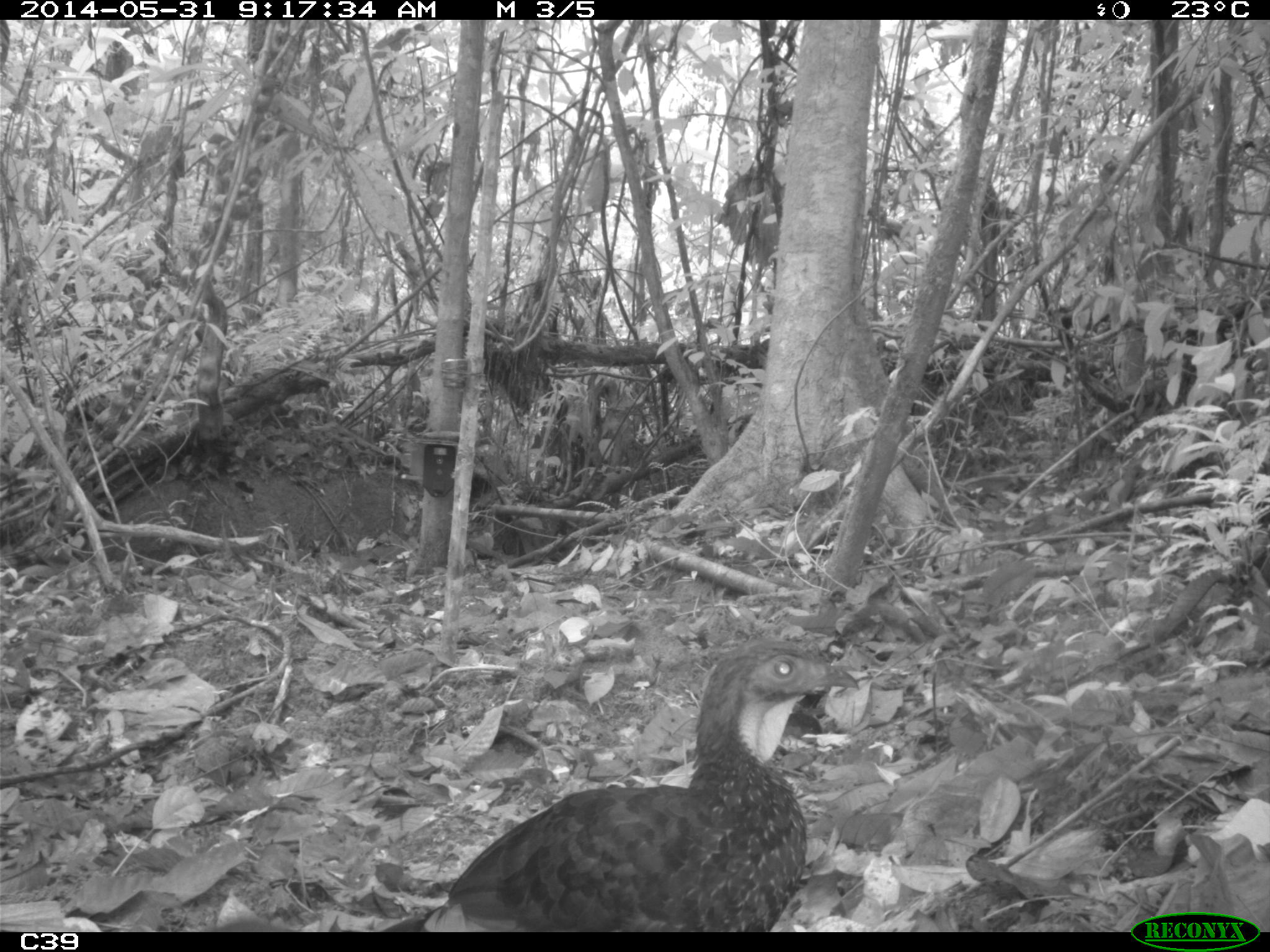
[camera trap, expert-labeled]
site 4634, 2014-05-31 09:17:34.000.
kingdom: Animalia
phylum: Chordata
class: Aves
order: Galliformes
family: Cracidae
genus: Penelope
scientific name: Penelope jacquacu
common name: spix's guan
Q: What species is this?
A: Penelope jacquacu (spix's guan).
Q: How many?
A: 2.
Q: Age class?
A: Adult.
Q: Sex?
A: Female.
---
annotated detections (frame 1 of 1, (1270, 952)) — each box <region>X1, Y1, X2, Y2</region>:
penelope jacquacu: <region>367, 633, 858, 932</region>